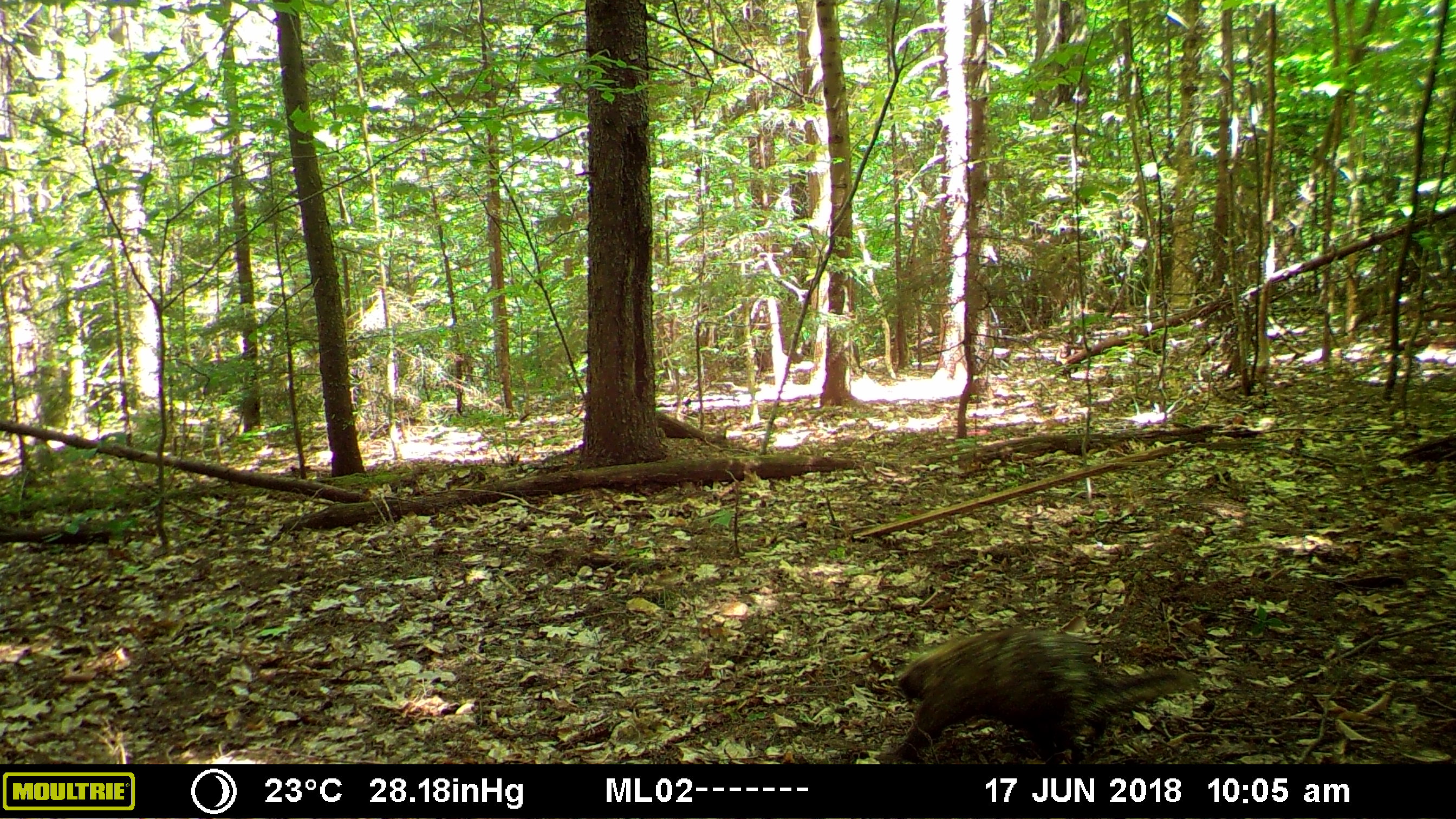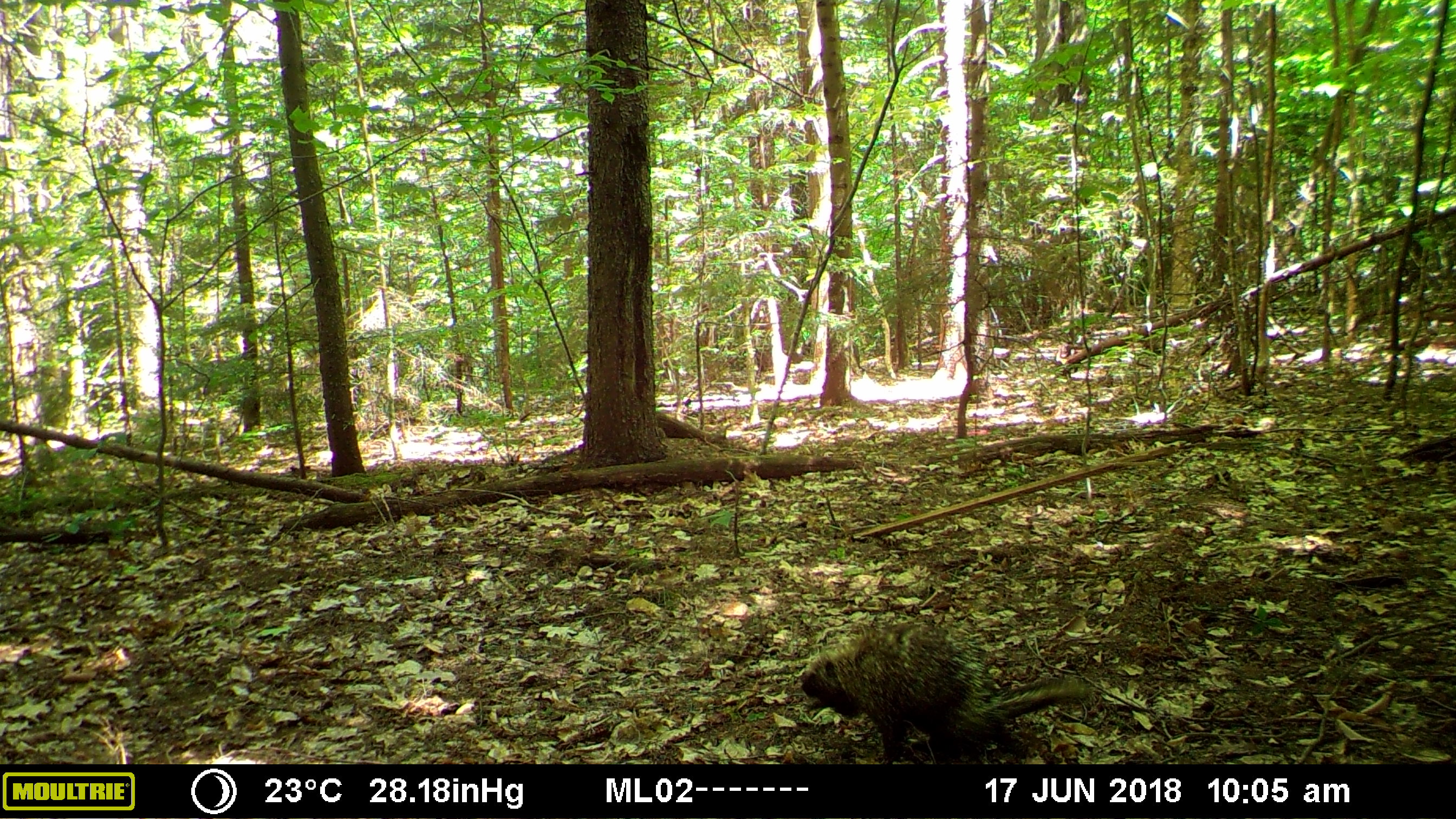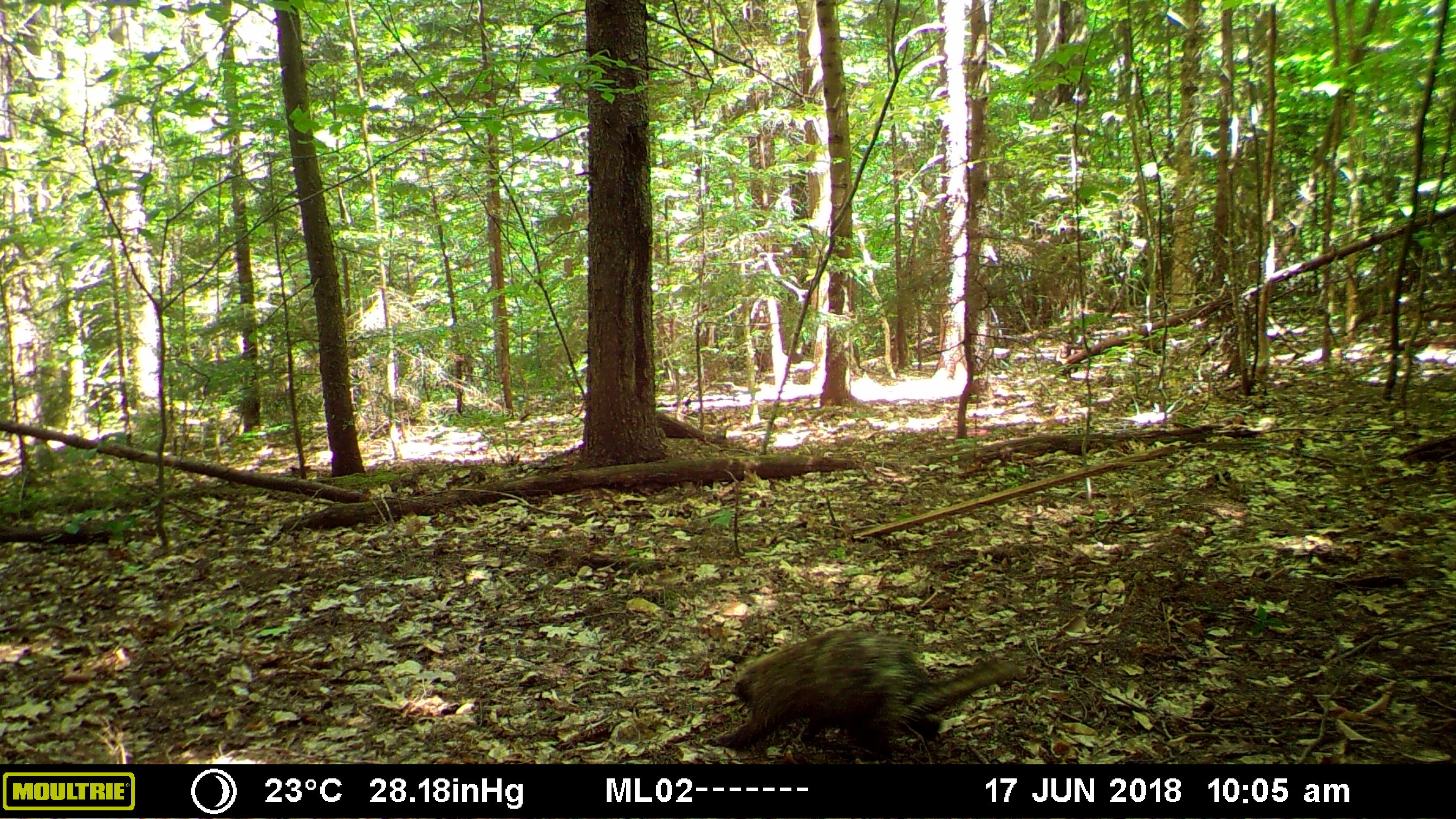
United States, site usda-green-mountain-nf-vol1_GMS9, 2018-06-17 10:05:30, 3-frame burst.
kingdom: Animalia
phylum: Chordata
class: Mammalia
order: Rodentia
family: Erethizontidae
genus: Erethizon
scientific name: Erethizon dorsatum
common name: porcupine